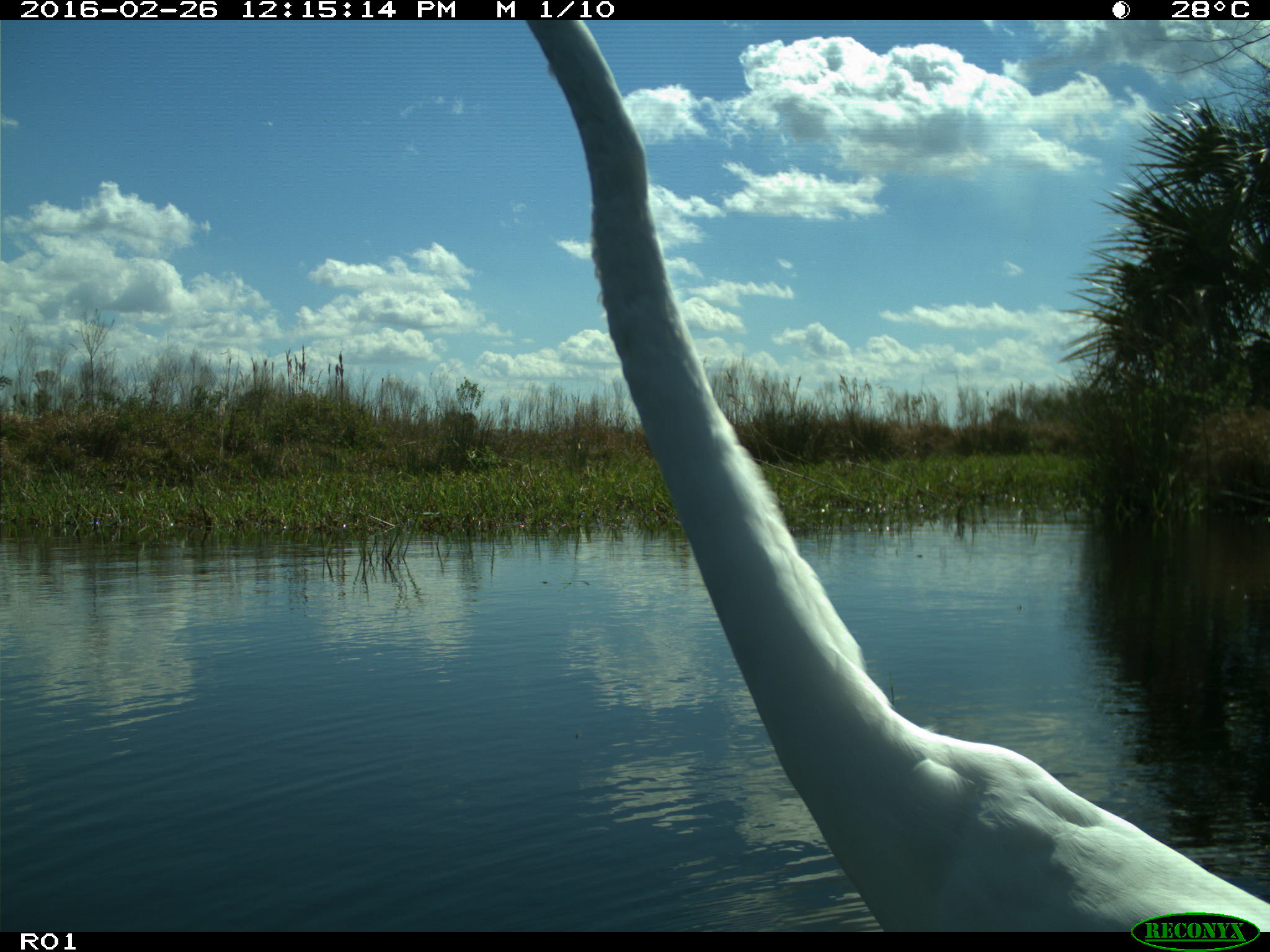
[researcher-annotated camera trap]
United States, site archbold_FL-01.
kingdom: Animalia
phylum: Chordata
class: Aves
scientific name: Aves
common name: birds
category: unidentified bird